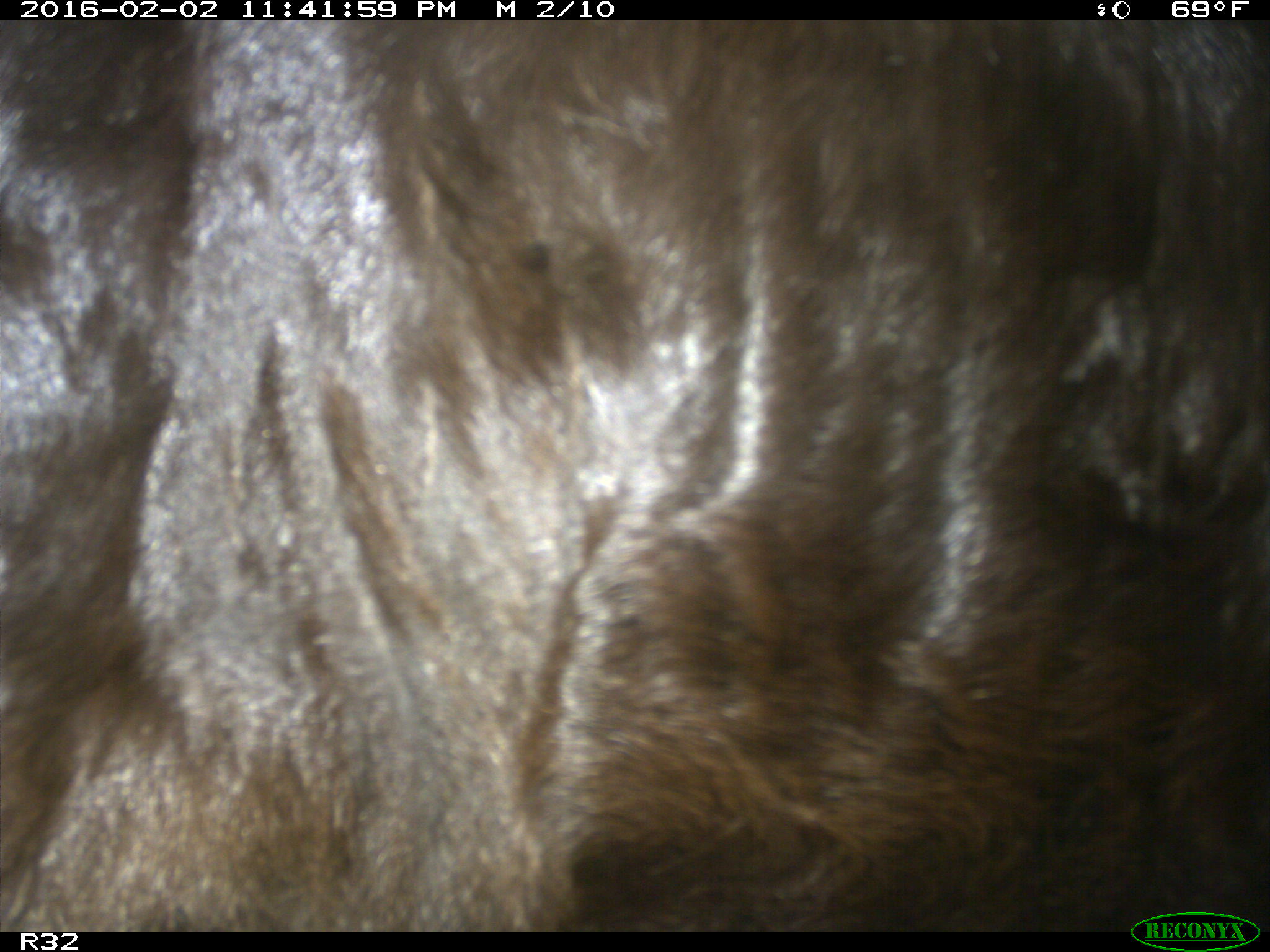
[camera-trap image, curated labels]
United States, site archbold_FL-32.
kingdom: Animalia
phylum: Chordata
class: Mammalia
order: Artiodactyla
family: Bovidae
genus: Bos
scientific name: Bos taurus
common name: domestic cow